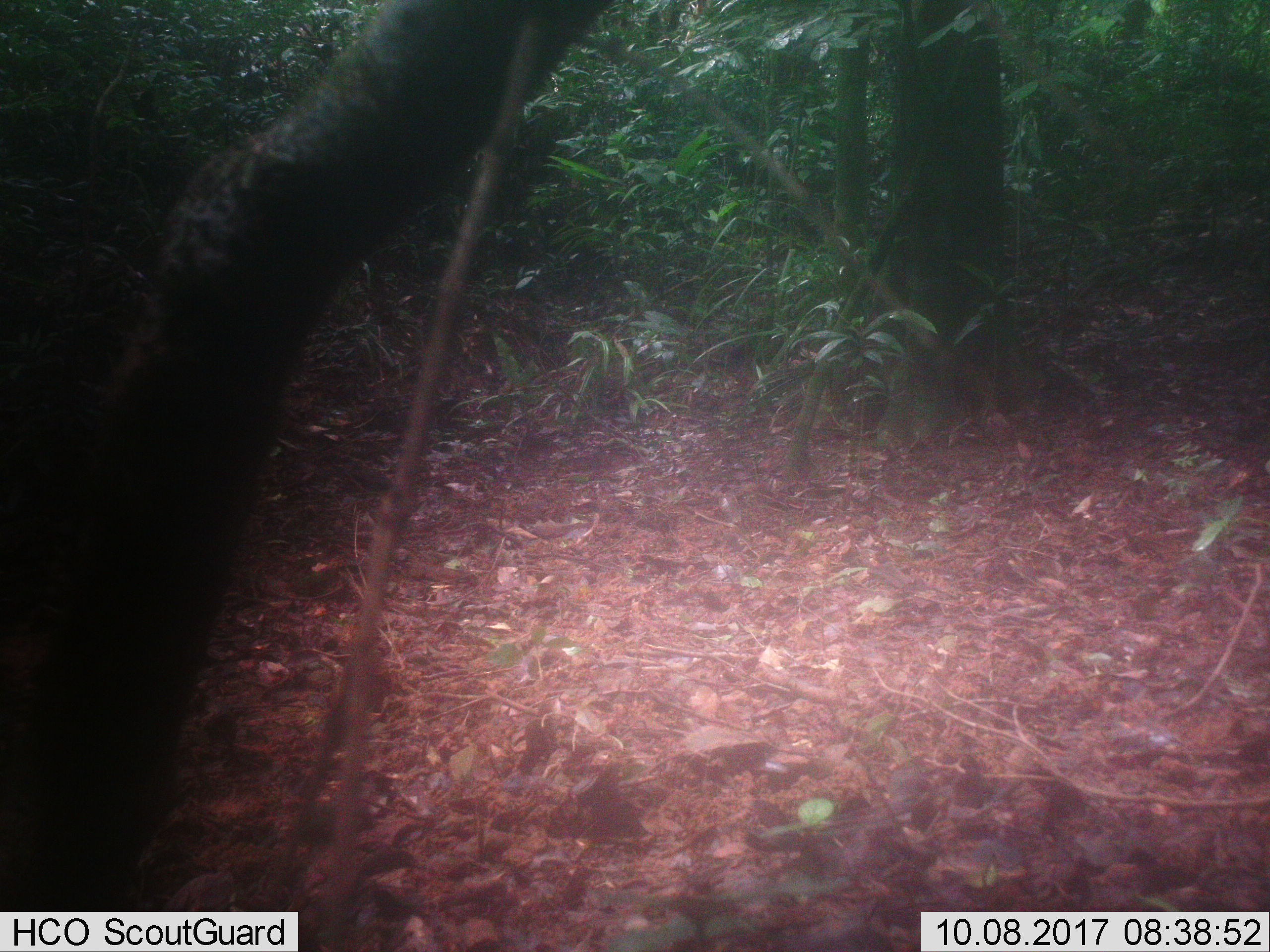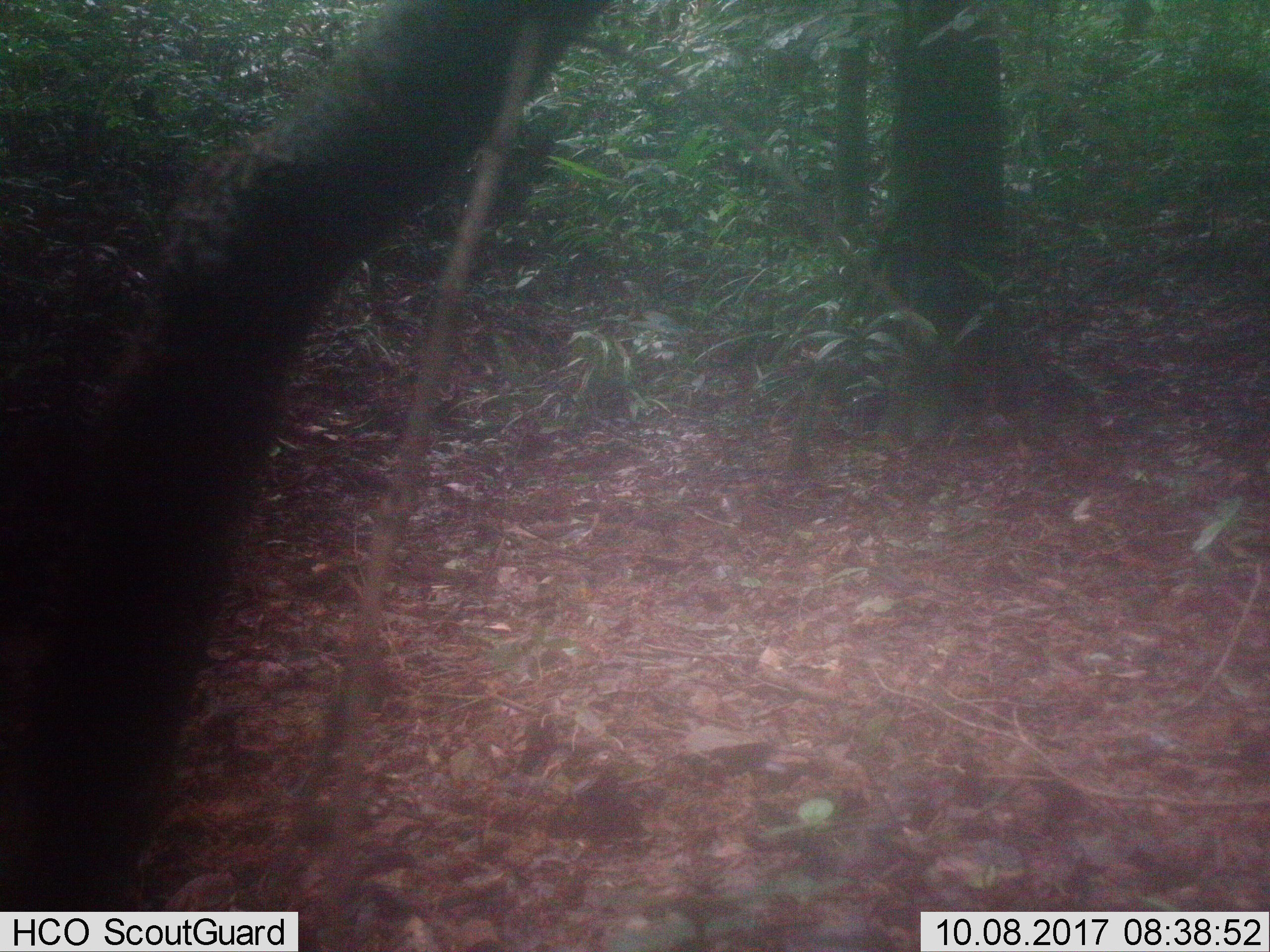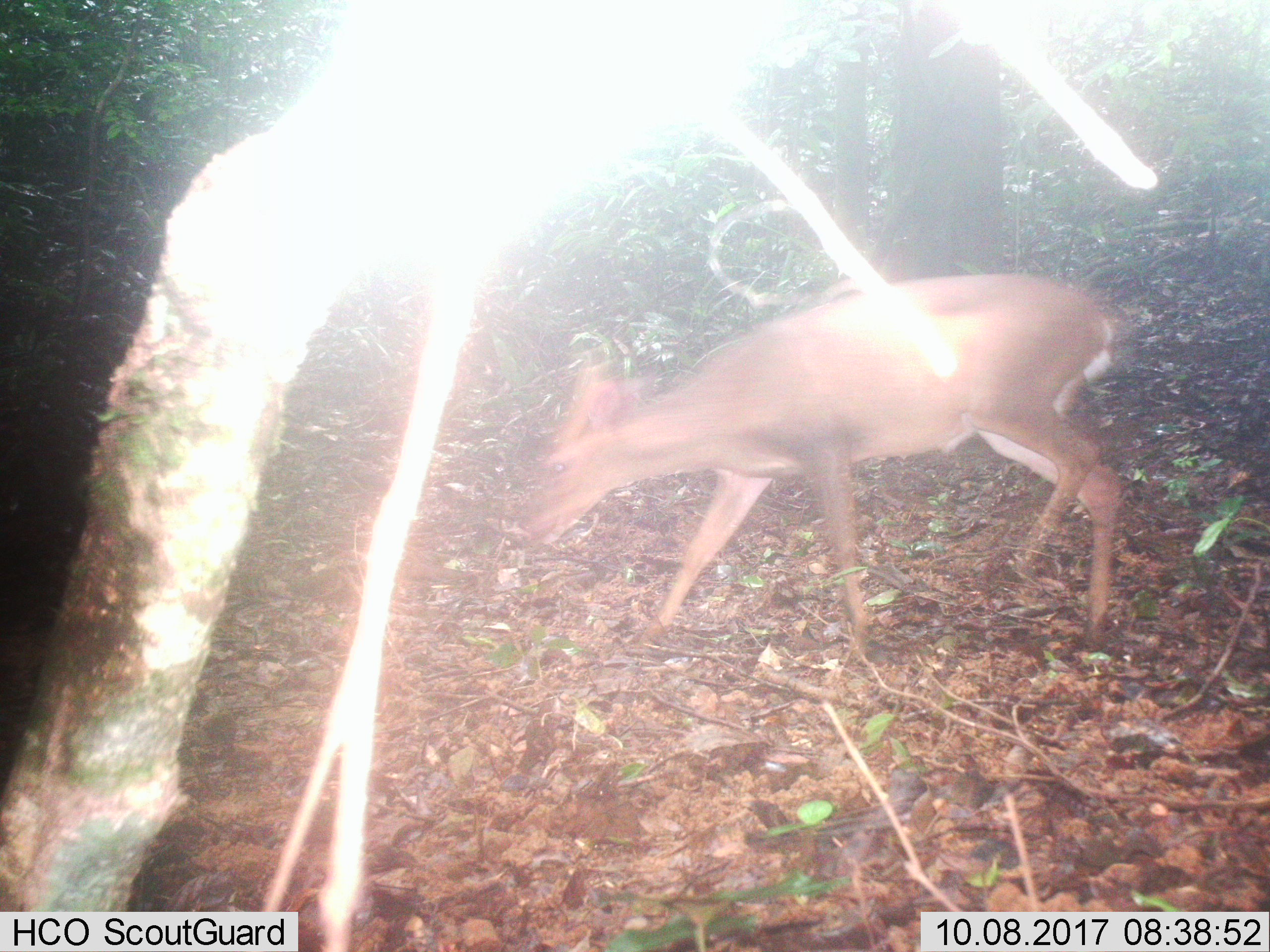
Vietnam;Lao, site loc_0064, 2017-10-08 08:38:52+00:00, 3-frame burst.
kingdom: Animalia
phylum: Chordata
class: Aves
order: Galliformes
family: Phasianidae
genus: Lophura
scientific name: Lophura nycthemera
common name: silver pheasant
Silver pheasant (Lophura nycthemera). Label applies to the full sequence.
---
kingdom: Animalia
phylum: Chordata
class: Mammalia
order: Artiodactyla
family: Cervidae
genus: Rusa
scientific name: Rusa unicolor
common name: sambar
Sambar (Rusa unicolor). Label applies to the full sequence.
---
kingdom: Animalia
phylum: Chordata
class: Mammalia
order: Artiodactyla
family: Cervidae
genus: Muntiacus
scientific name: Muntiacus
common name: muntjacs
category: unidentified muntjac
Unidentified muntjac (muntjacs) (Muntiacus). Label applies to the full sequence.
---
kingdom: Animalia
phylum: Chordata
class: Mammalia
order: Artiodactyla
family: Suidae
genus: Sus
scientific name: Sus scrofa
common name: eurasian wild pig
Eurasian wild pig (Sus scrofa). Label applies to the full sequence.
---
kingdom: Animalia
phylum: Chordata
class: Mammalia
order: Artiodactyla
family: Cervidae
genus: Muntiacus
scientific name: Muntiacus vuquangensis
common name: large-antlered muntjac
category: large antlered muntjac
Large antlered muntjac (large-antlered muntjac) (Muntiacus vuquangensis). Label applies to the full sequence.